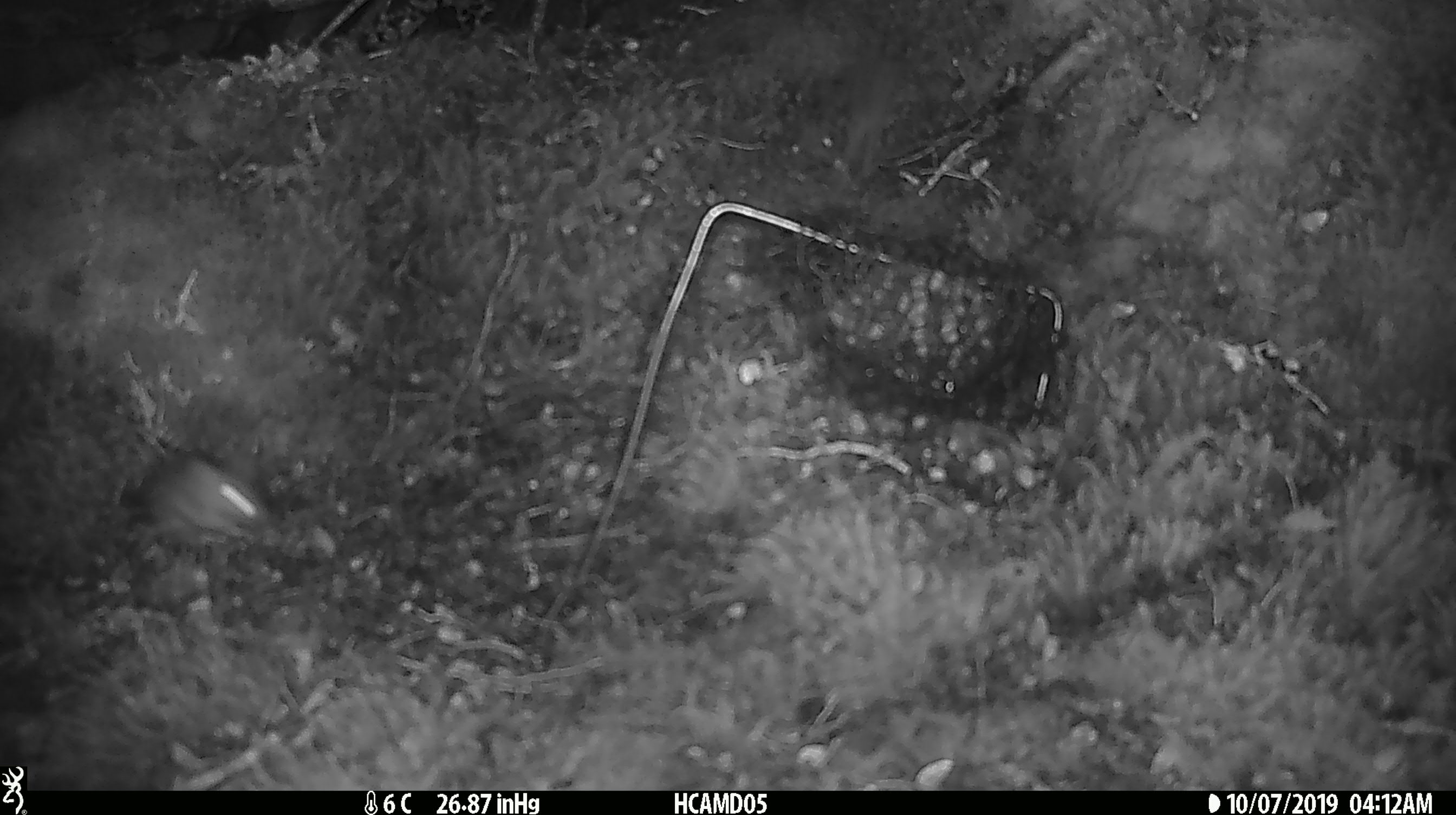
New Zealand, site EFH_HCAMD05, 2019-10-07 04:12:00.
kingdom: Animalia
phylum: Chordata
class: Mammalia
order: Rodentia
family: Muridae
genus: Mus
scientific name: Mus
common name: mouse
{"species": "mouse (Mus)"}